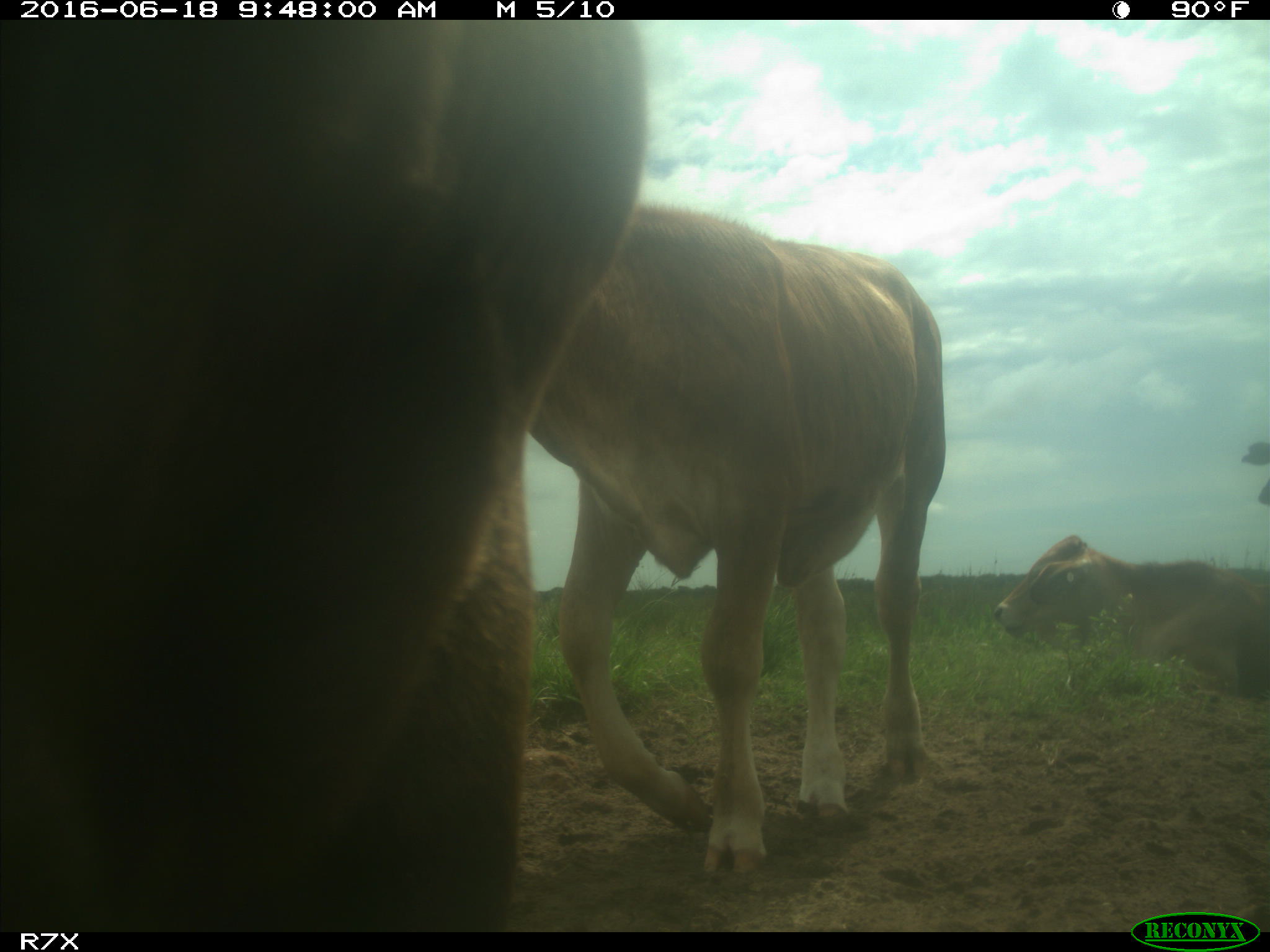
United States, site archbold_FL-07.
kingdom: Animalia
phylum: Chordata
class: Mammalia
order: Artiodactyla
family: Bovidae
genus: Bos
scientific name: Bos taurus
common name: domestic cow